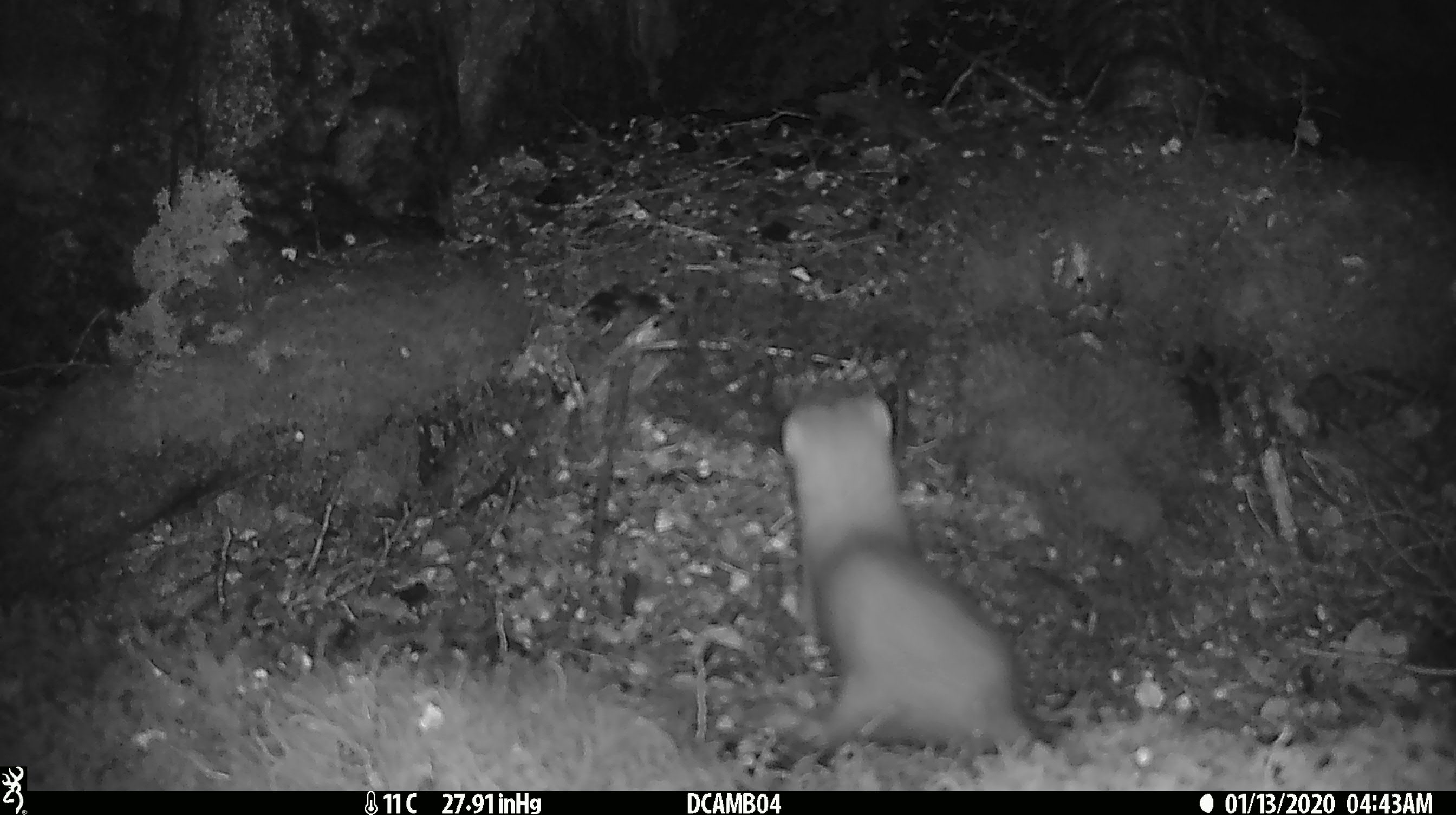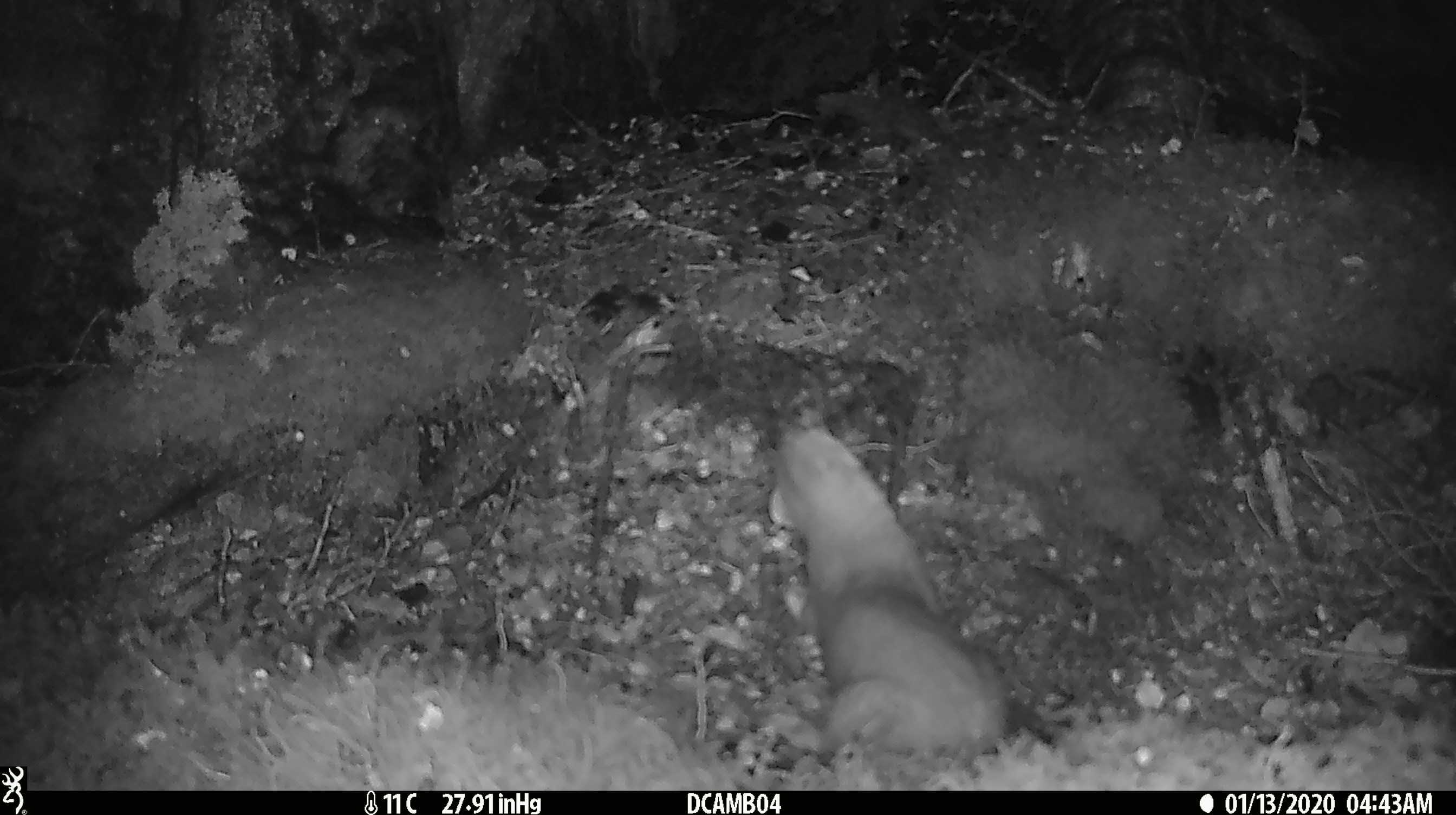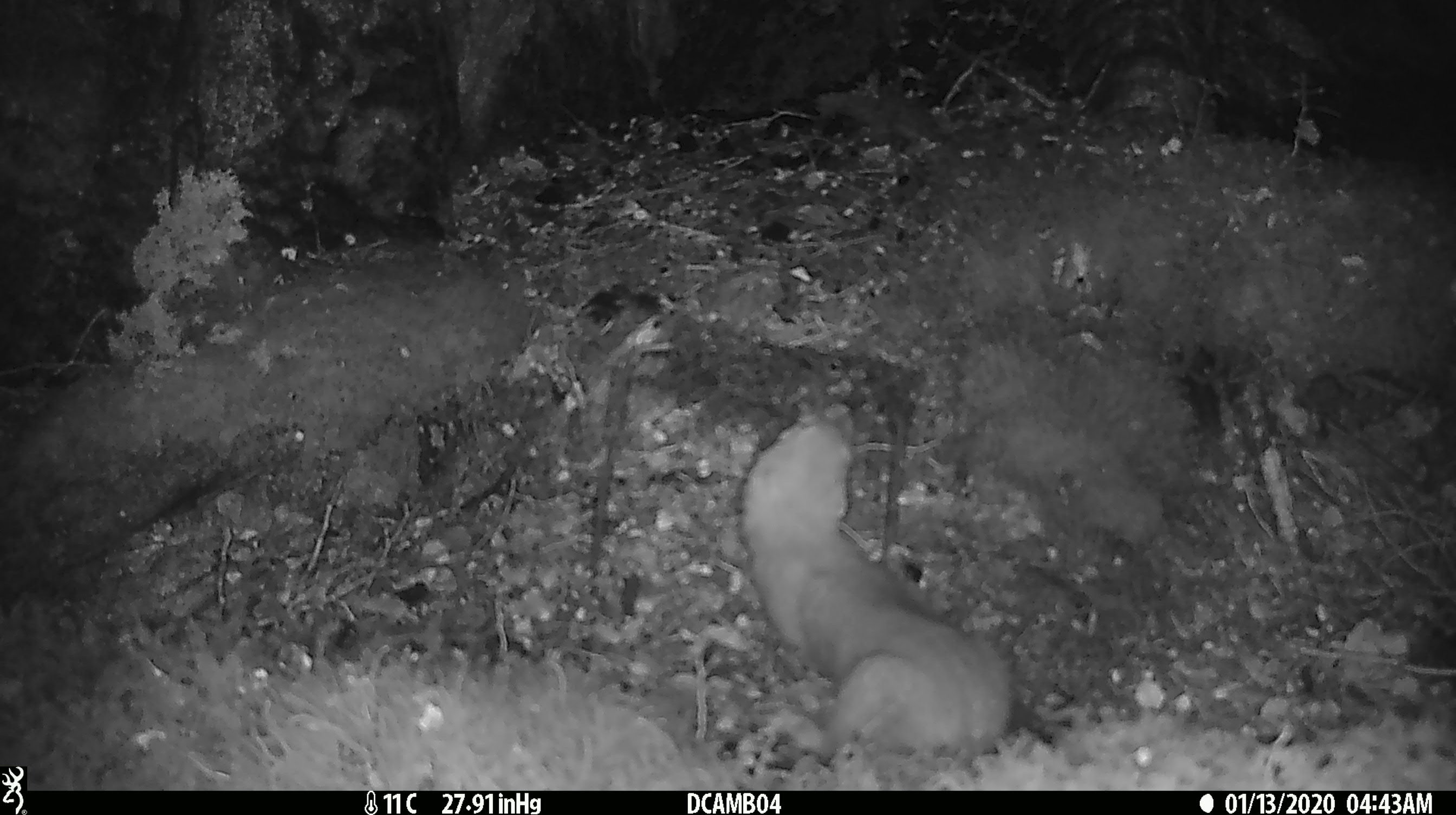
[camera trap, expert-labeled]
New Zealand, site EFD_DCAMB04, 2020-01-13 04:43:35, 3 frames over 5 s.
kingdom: Animalia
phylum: Chordata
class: Mammalia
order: Carnivora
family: Mustelidae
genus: Mustela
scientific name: Mustela erminea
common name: stoat